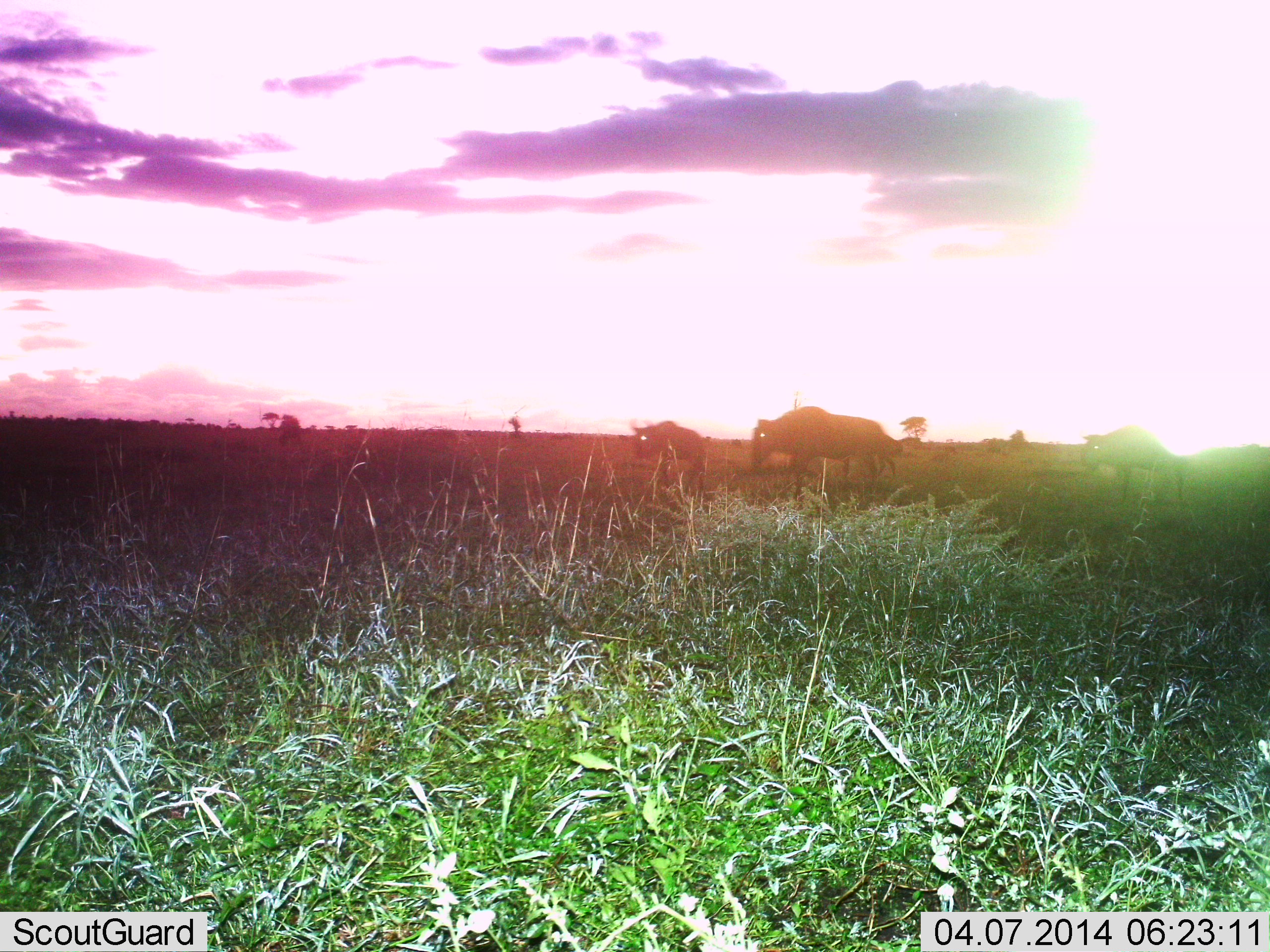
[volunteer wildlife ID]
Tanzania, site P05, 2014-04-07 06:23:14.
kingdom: Animalia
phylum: Chordata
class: Mammalia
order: Artiodactyla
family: Bovidae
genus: Connochaetes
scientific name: Connochaetes taurinus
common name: blue wildebeest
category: wildebeest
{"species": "wildebeest (blue wildebeest) (Connochaetes taurinus)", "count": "3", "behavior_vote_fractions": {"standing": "60%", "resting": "0%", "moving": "40%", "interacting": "0%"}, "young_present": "0%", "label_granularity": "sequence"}